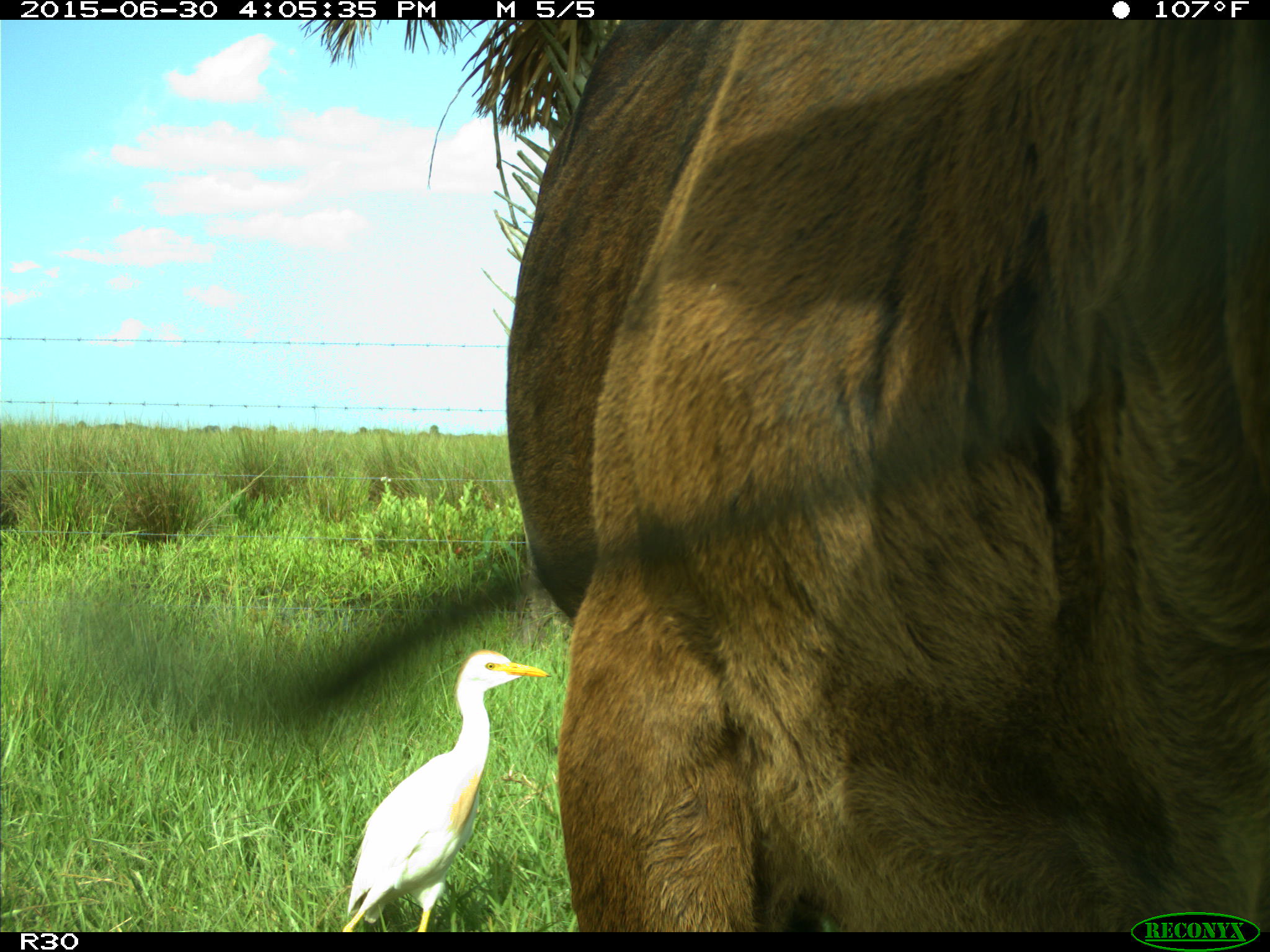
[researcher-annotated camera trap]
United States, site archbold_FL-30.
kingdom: Animalia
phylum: Chordata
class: Mammalia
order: Artiodactyla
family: Bovidae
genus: Bos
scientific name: Bos taurus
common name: domestic cow